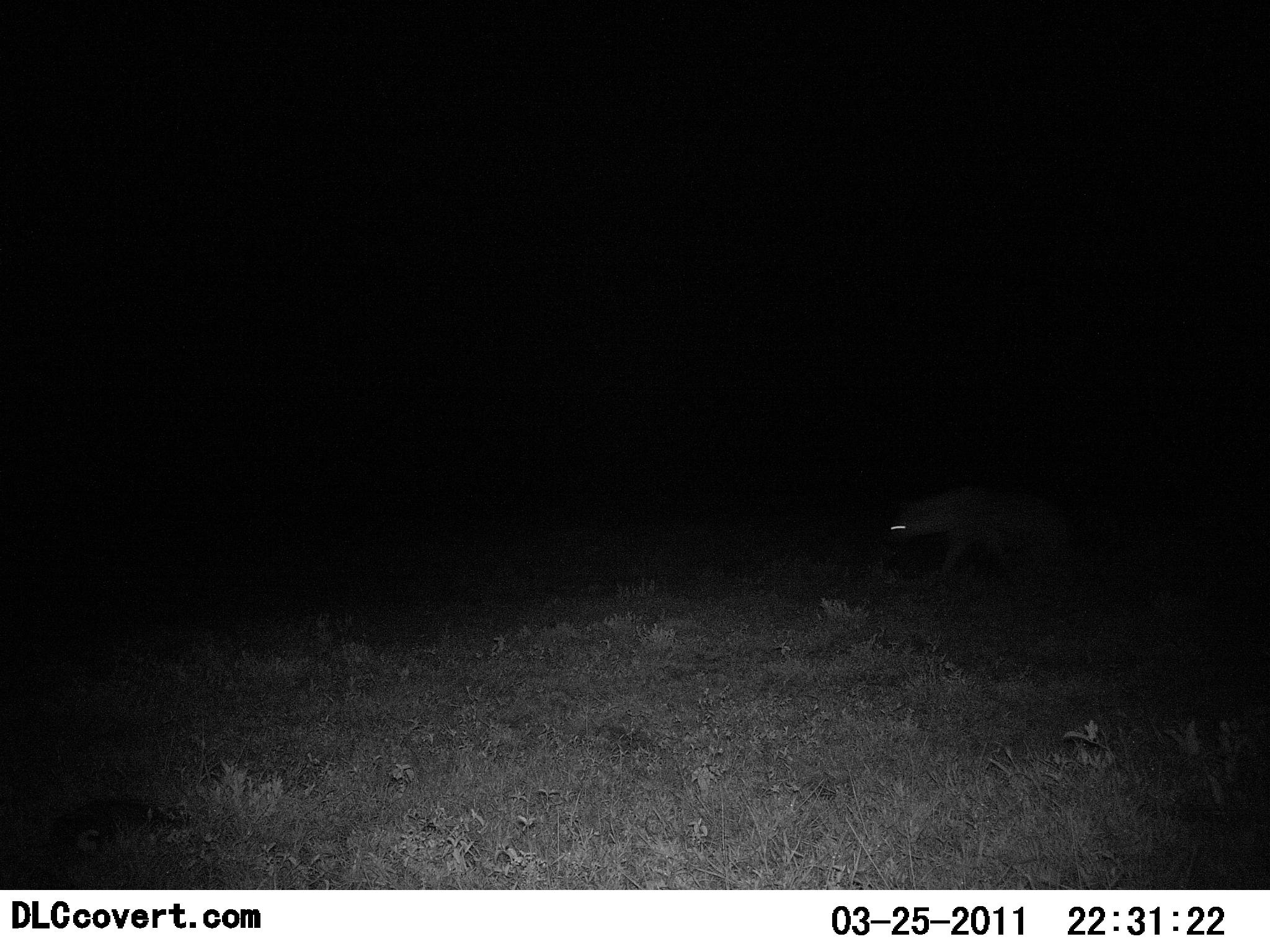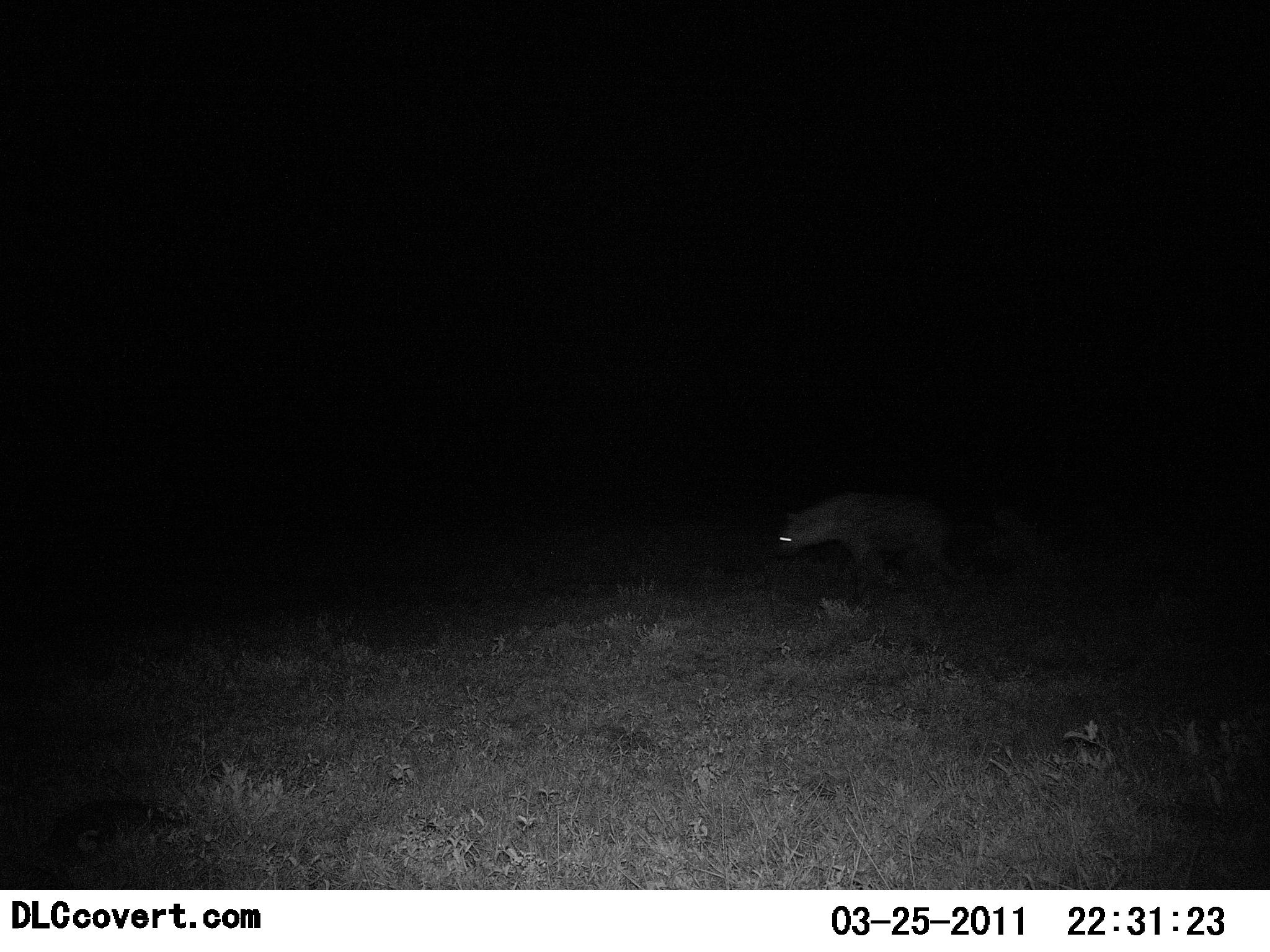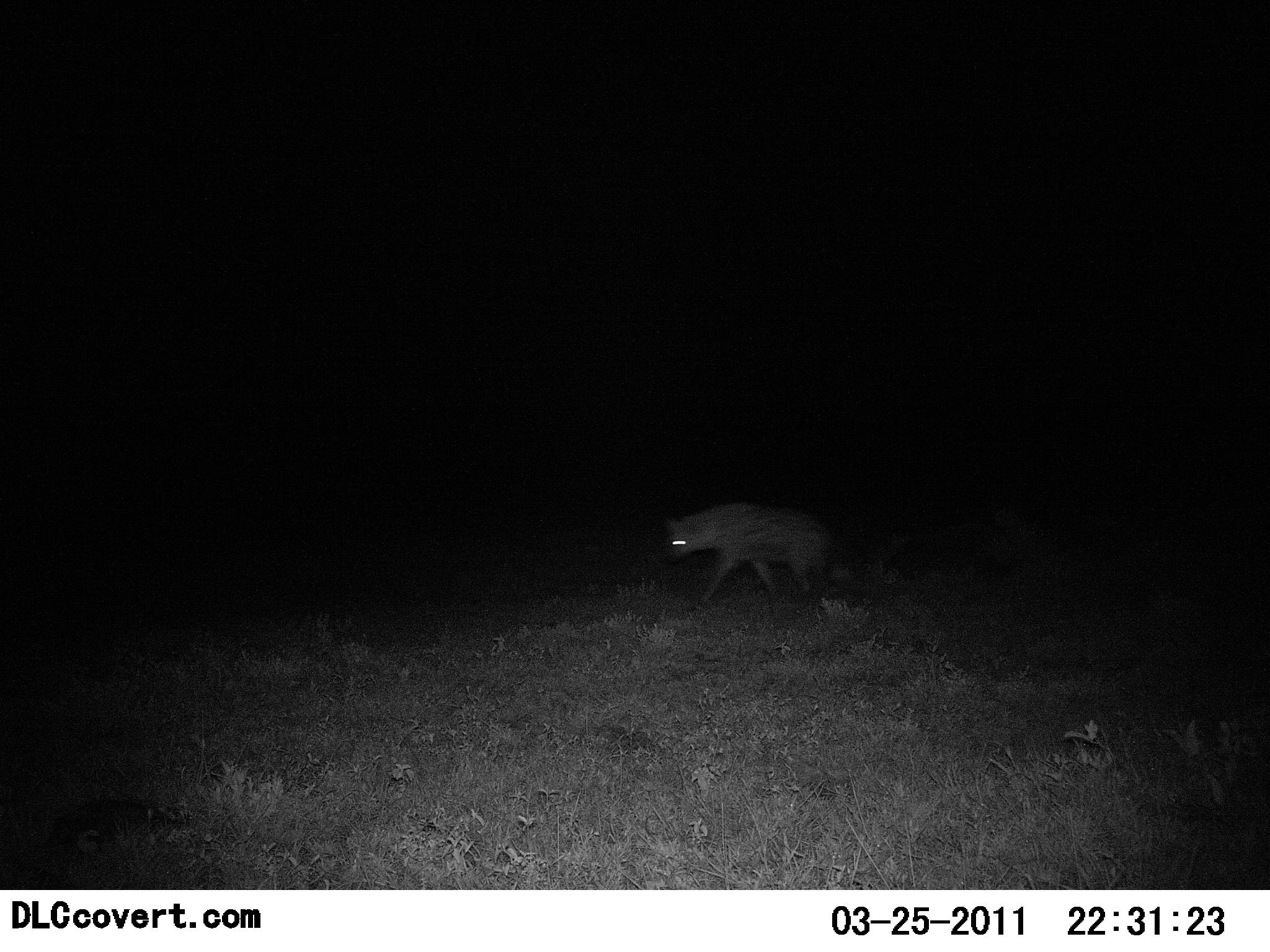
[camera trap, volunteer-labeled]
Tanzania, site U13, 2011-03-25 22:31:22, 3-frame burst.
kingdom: Animalia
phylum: Chordata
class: Mammalia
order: Carnivora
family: Hyaenidae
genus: Crocuta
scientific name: Crocuta crocuta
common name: spotted hyena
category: hyenaspotted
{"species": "hyenaspotted (spotted hyena) (Crocuta crocuta)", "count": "1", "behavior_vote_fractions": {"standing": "0%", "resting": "0%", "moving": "100%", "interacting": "0%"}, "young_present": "0%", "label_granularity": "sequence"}